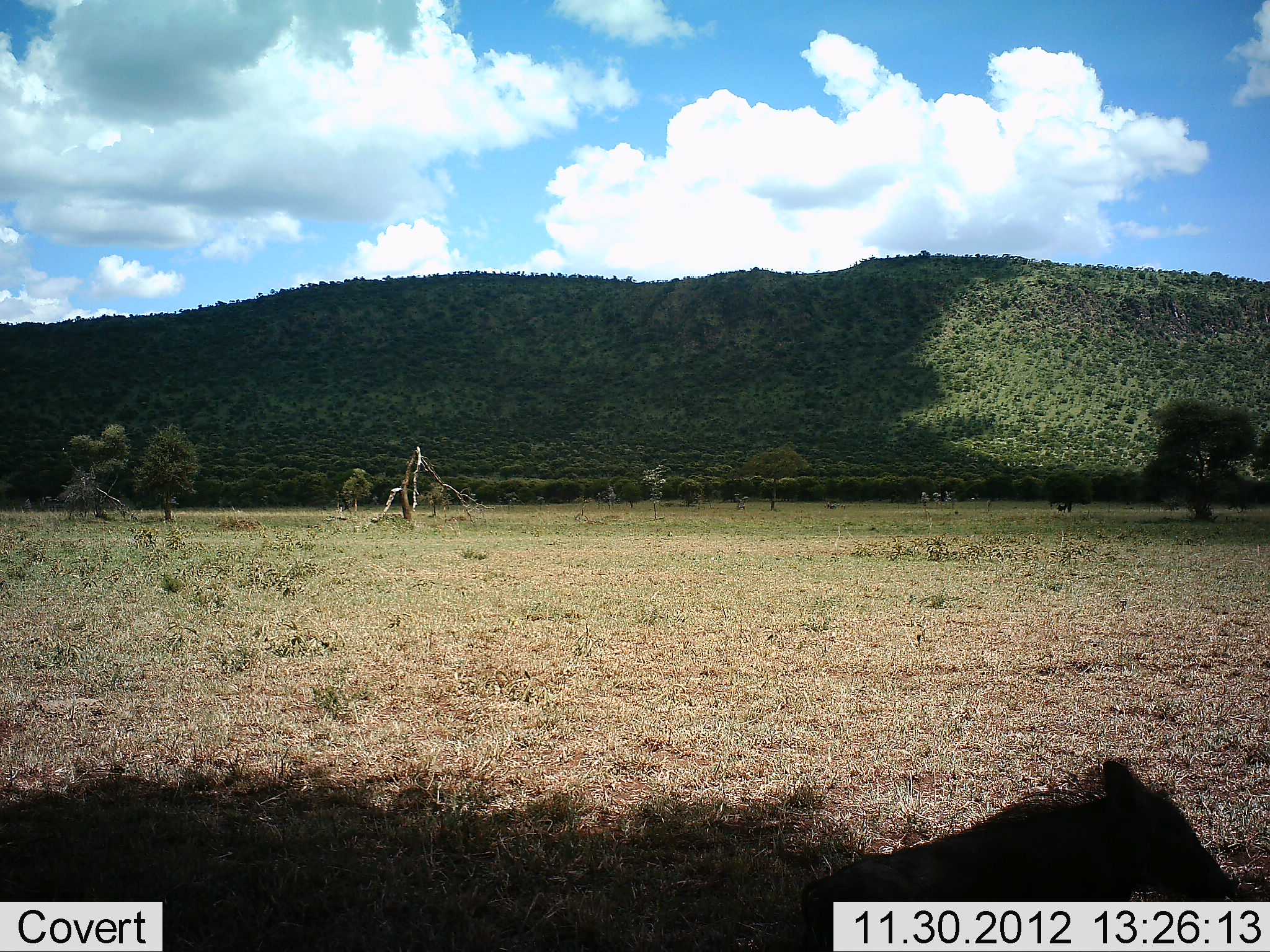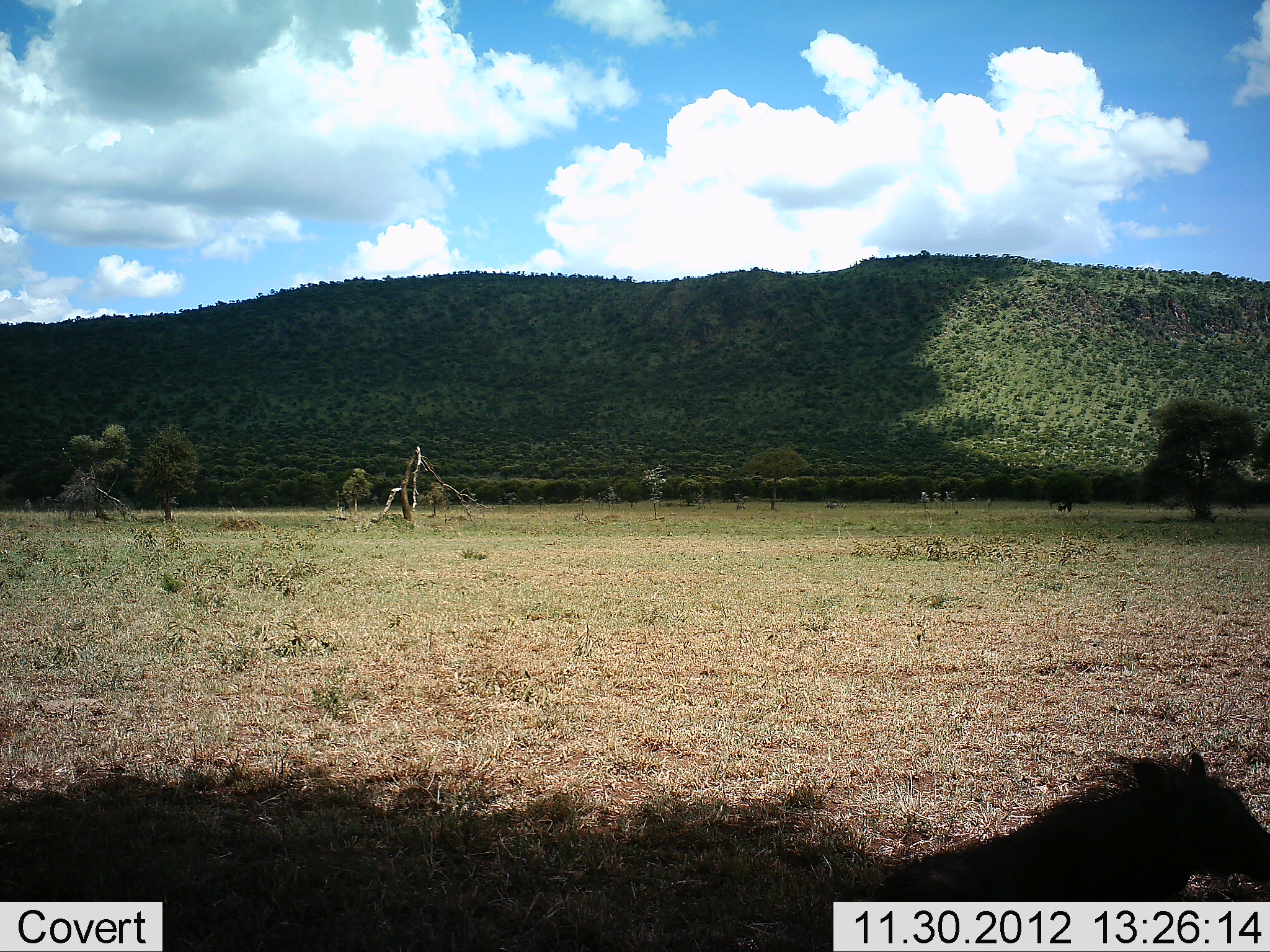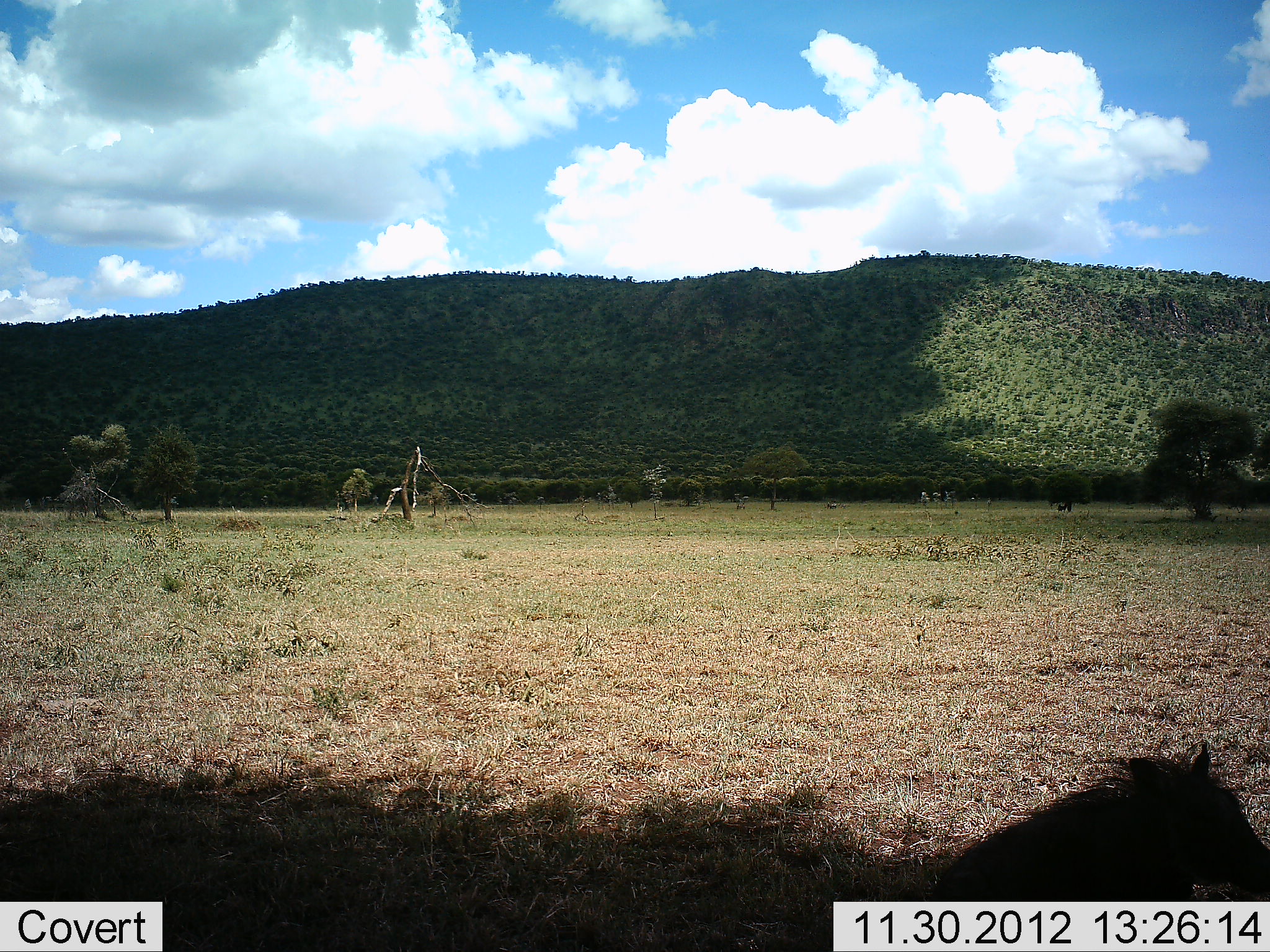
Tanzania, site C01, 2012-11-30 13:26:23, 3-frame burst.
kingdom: Animalia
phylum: Chordata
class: Mammalia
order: Artiodactyla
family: Suidae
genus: Phacochoerus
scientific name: Phacochoerus africanus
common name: warthog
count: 1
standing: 25%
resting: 12%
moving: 56%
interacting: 6%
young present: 6%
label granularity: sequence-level